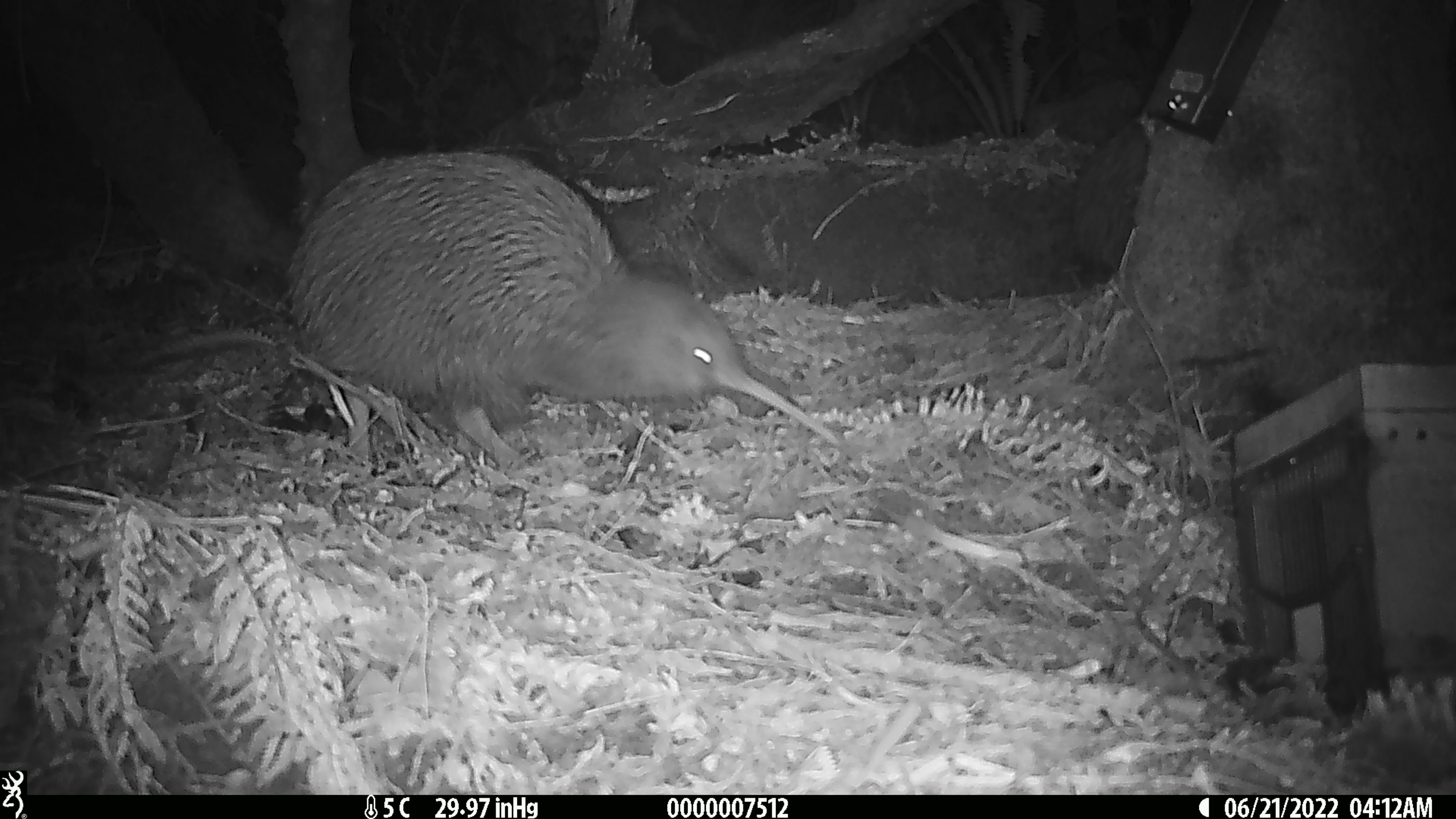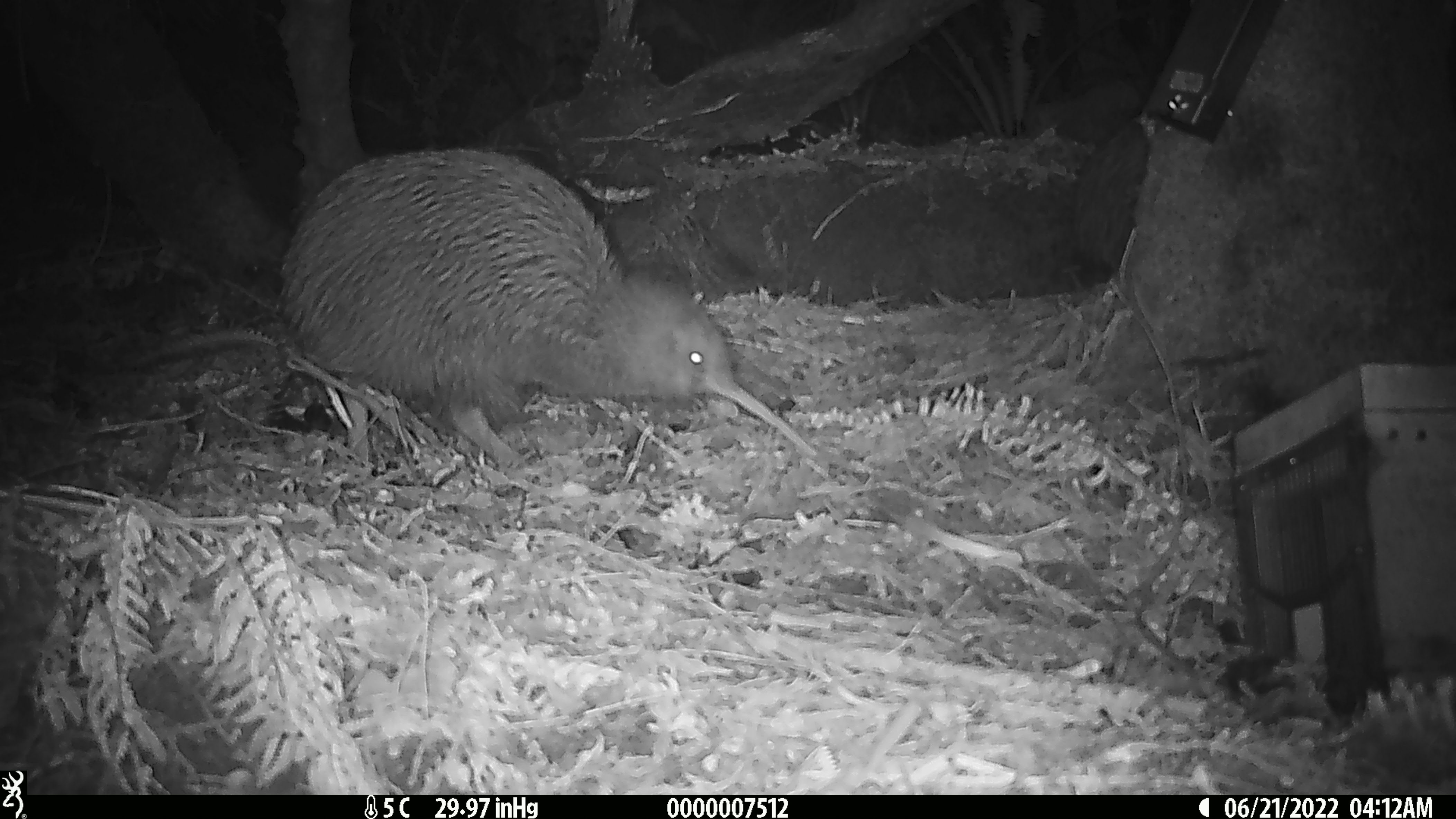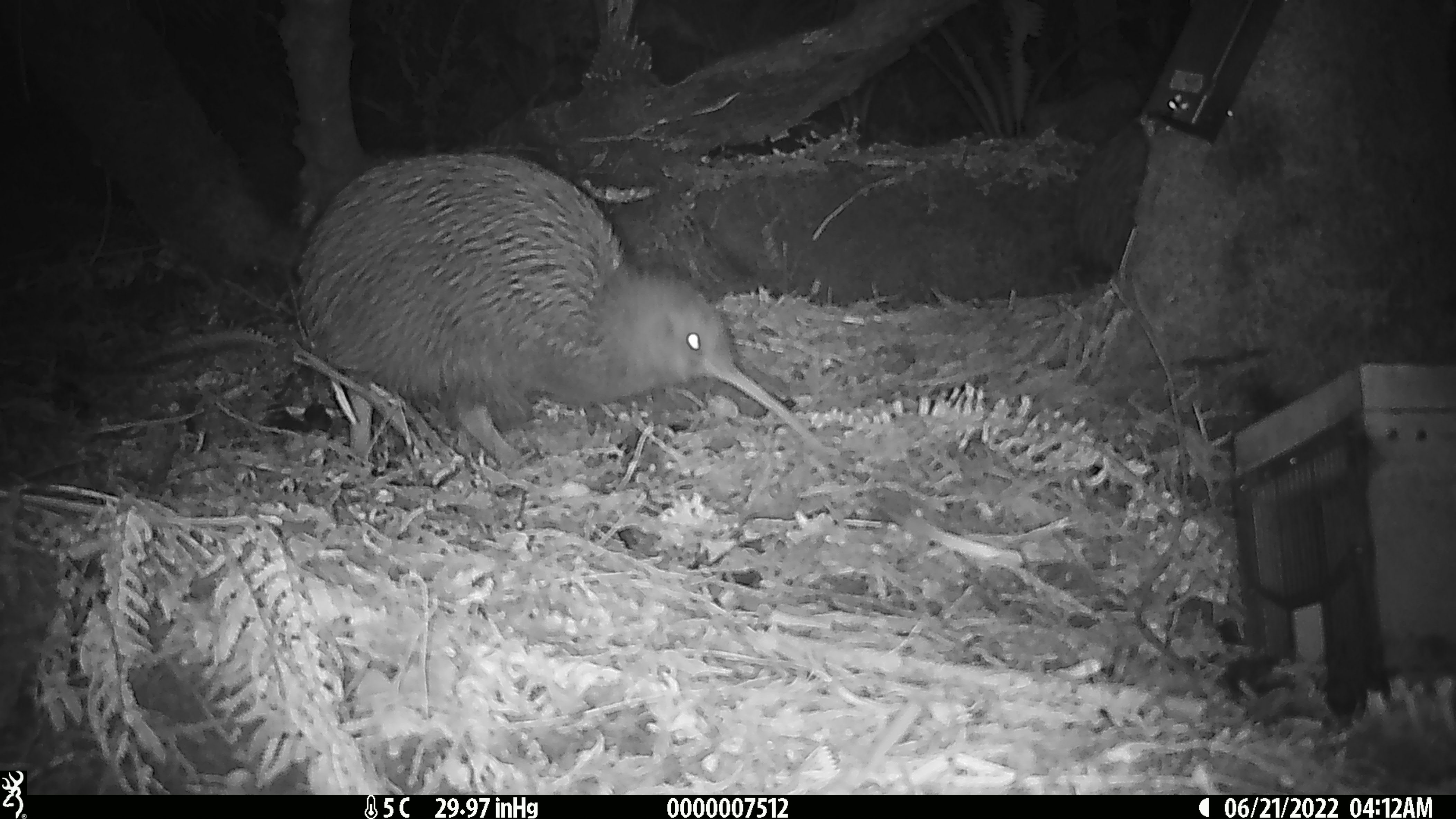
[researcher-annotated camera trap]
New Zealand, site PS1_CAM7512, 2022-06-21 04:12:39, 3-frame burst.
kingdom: Animalia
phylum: Chordata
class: Aves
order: Apterygiformes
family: Apterygidae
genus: Apteryx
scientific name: Apteryx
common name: kiwi